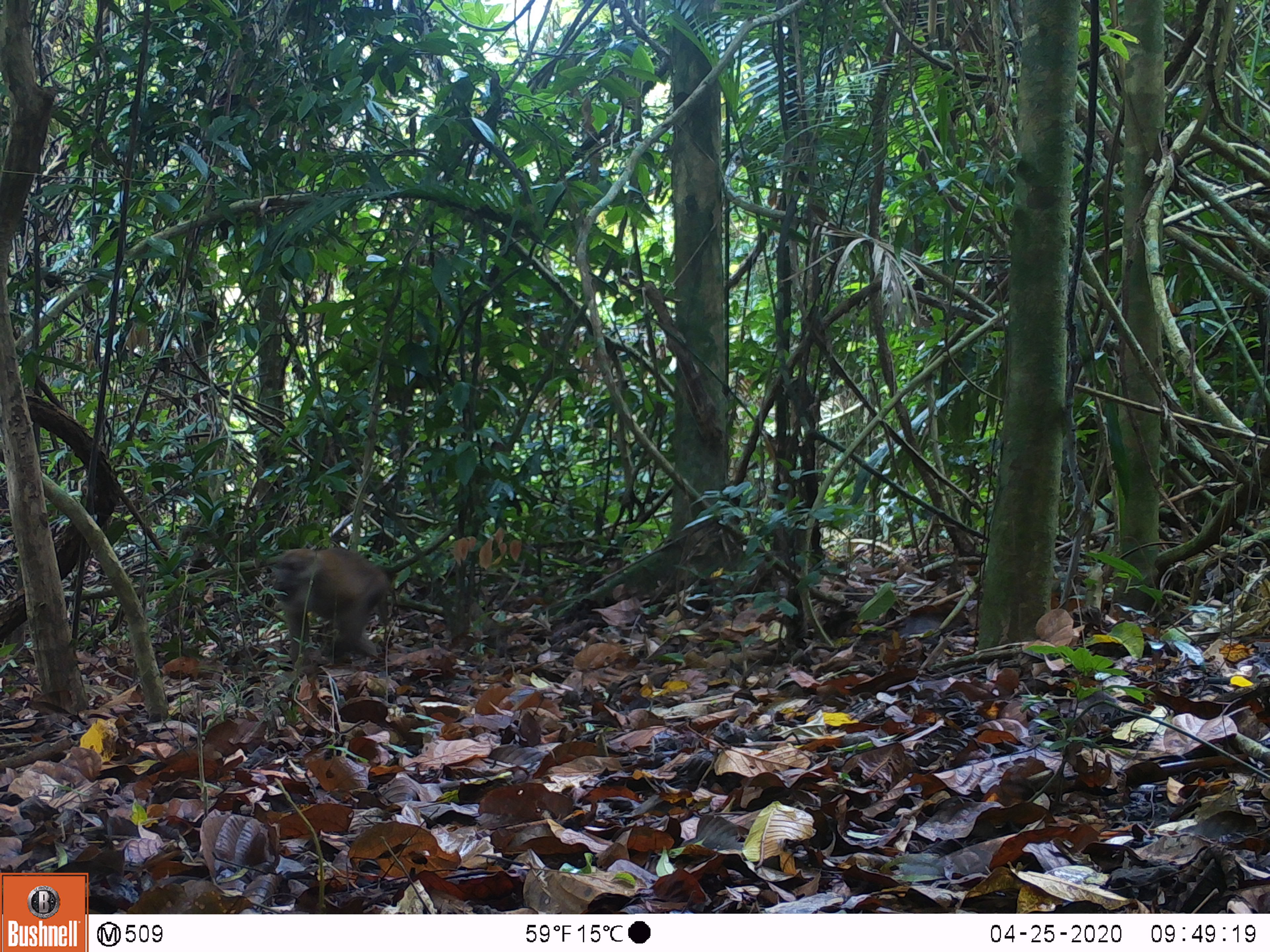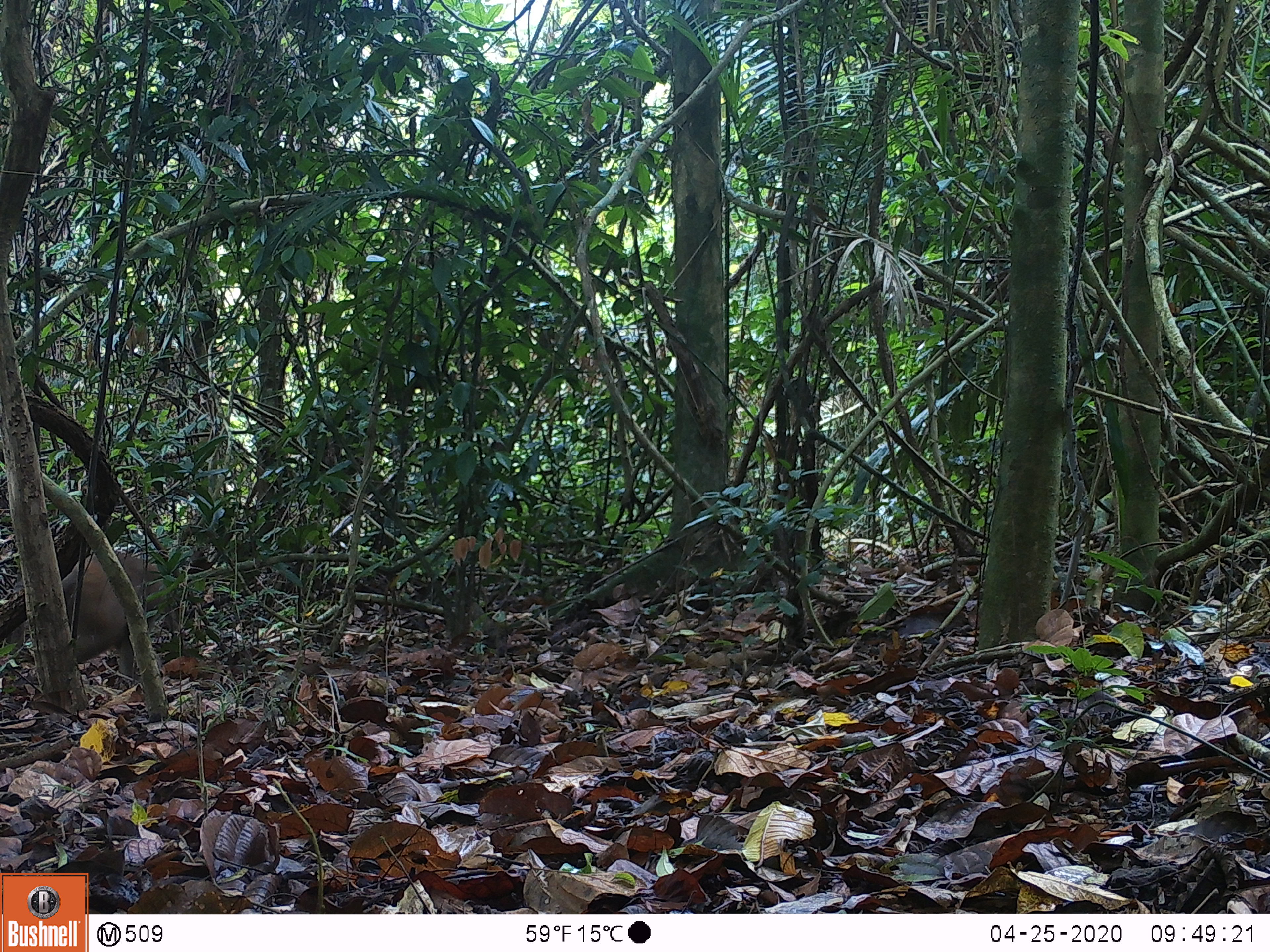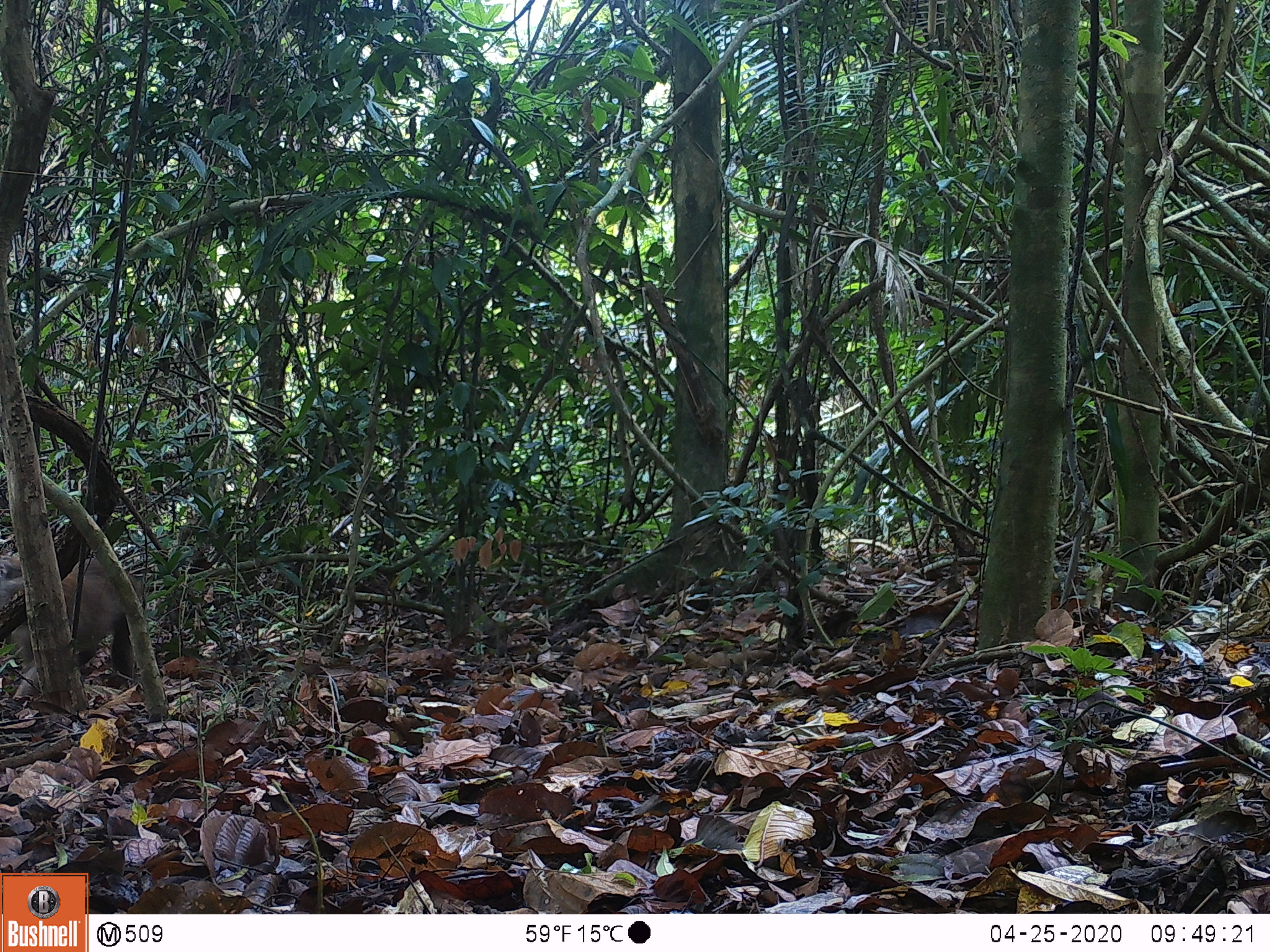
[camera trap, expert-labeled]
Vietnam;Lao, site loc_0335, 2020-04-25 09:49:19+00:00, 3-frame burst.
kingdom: Animalia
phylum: Chordata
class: Mammalia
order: Primates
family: Cercopithecidae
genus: Macaca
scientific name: Macaca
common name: macaques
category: assam or rhesus macaque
Assam or rhesus macaque (macaques) (Macaca). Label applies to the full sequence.